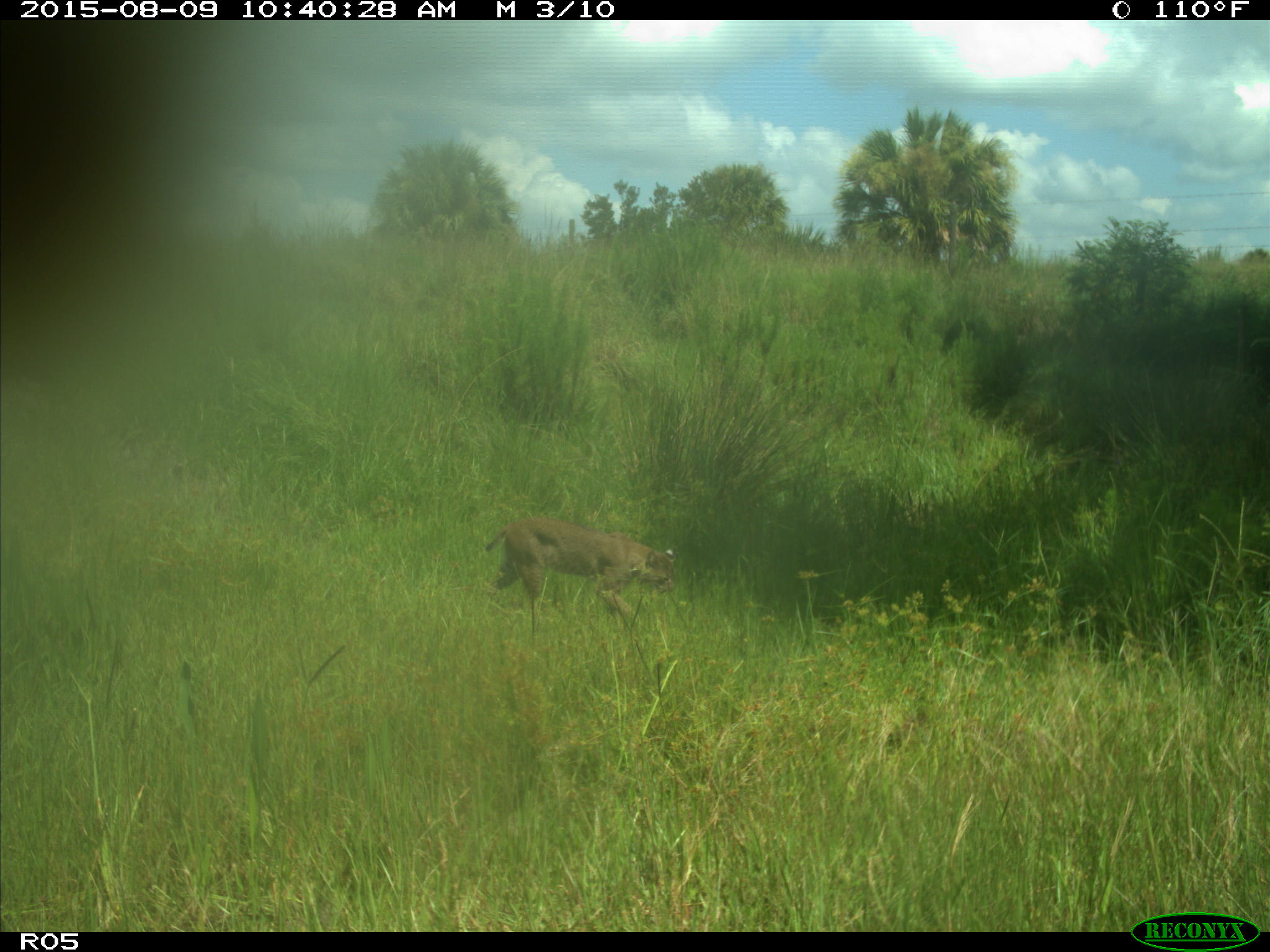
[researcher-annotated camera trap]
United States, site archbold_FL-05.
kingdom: Animalia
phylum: Chordata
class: Mammalia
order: Carnivora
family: Felidae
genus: Lynx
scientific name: Lynx rufus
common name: bobcat